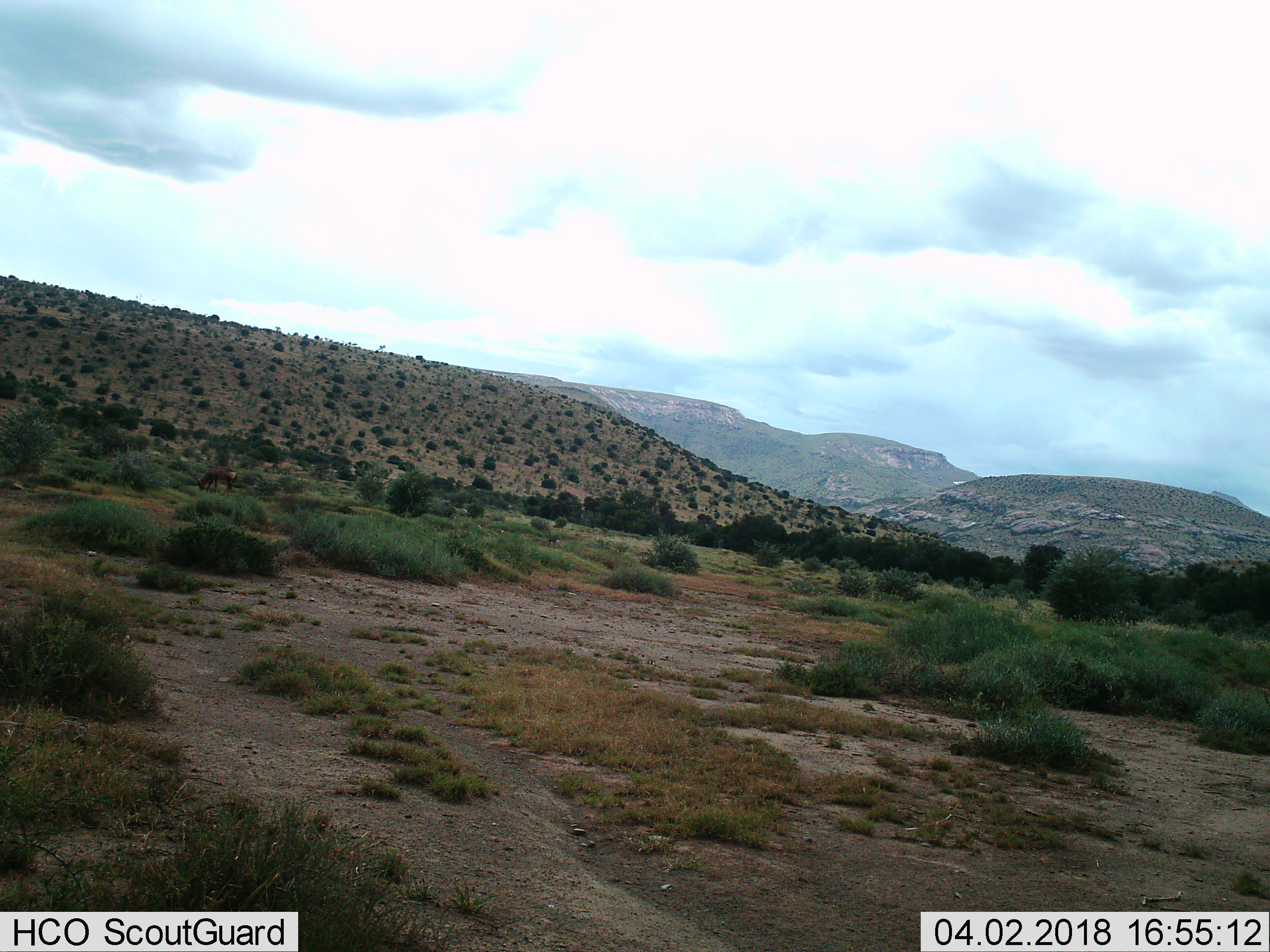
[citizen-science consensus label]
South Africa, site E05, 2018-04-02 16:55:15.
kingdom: Animalia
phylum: Chordata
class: Mammalia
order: Artiodactyla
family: Bovidae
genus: Alcelaphus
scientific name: Alcelaphus buselaphus caama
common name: red hartebeest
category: hartebeestred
Hartebeestred (red hartebeest) (Alcelaphus buselaphus caama), count 1. Behavior (volunteer vote fractions): standing 25%, resting 0%, moving 0%, interacting 0%. Young present (vote fraction): 0%. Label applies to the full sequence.